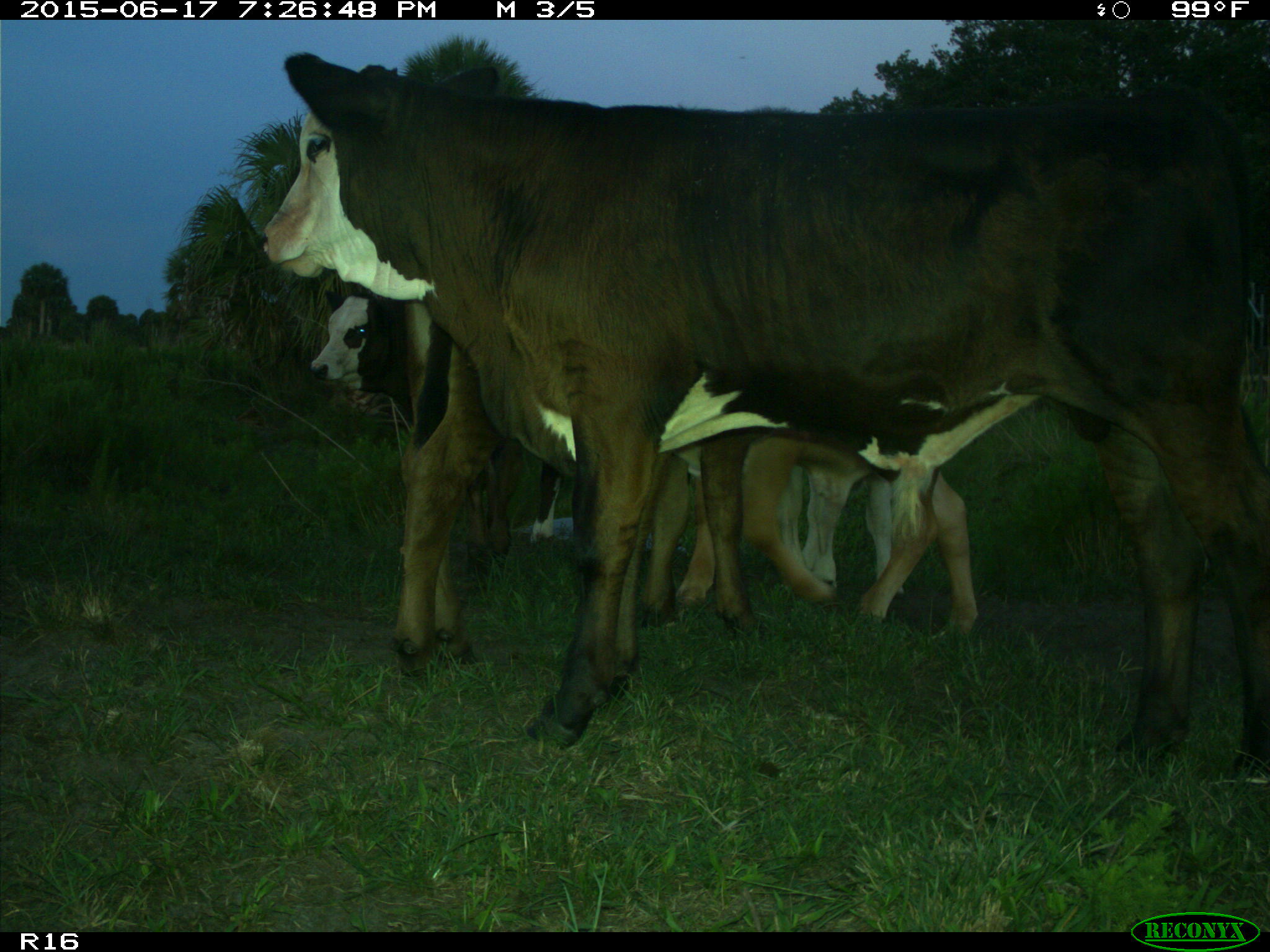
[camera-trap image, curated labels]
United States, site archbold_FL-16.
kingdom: Animalia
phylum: Chordata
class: Mammalia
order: Artiodactyla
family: Bovidae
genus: Bos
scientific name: Bos taurus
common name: domestic cow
Bos taurus (domestic cow).